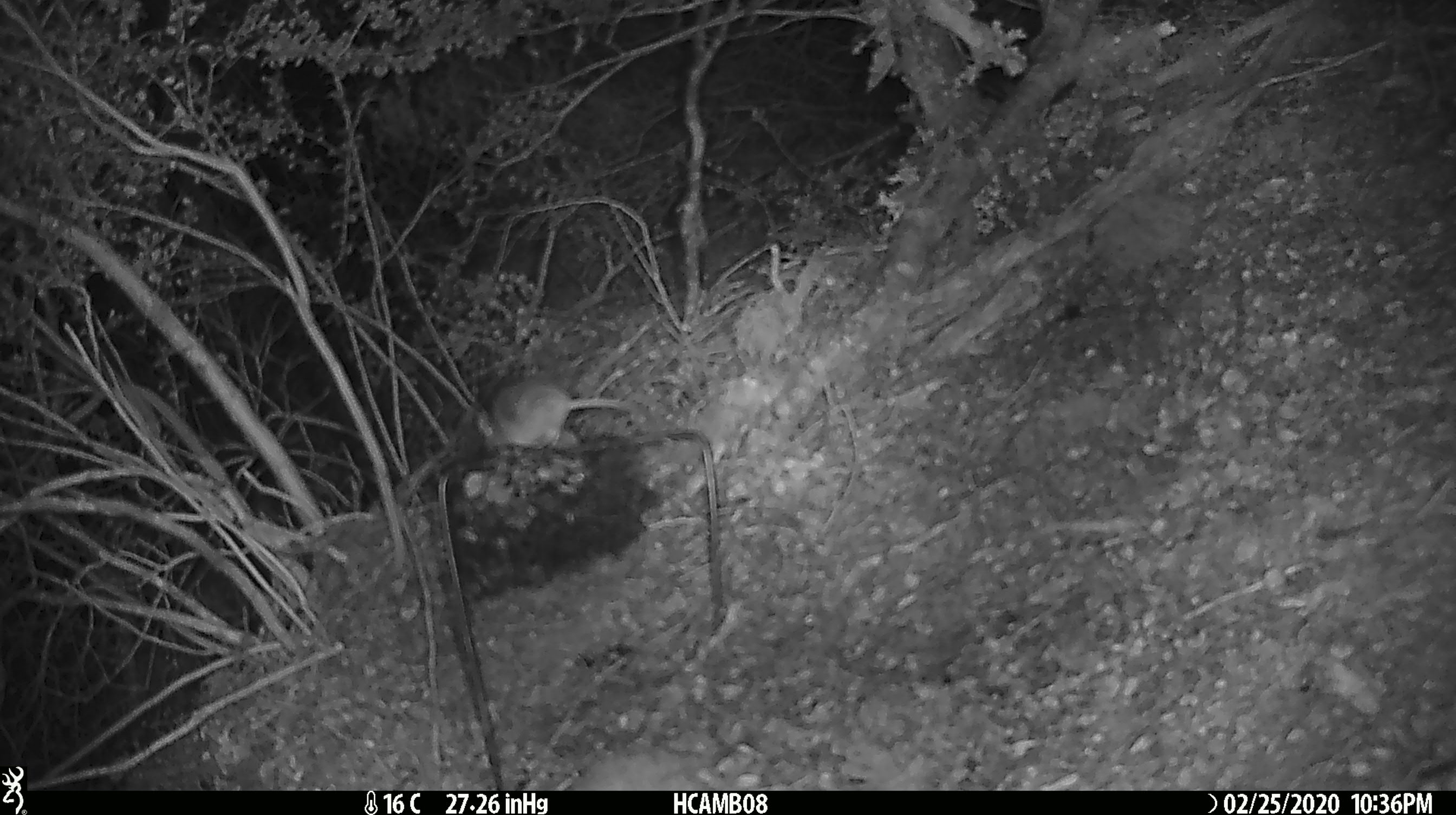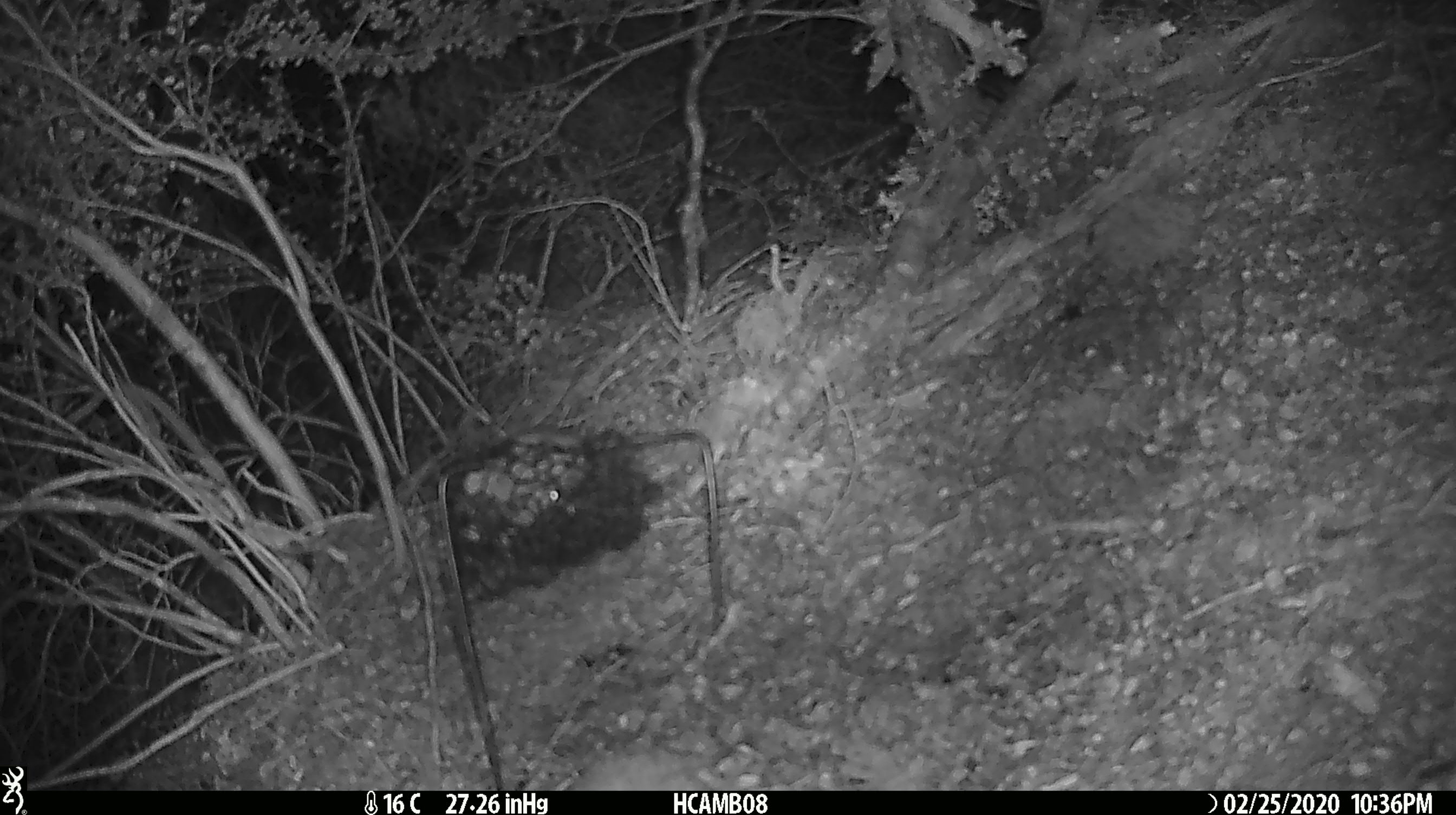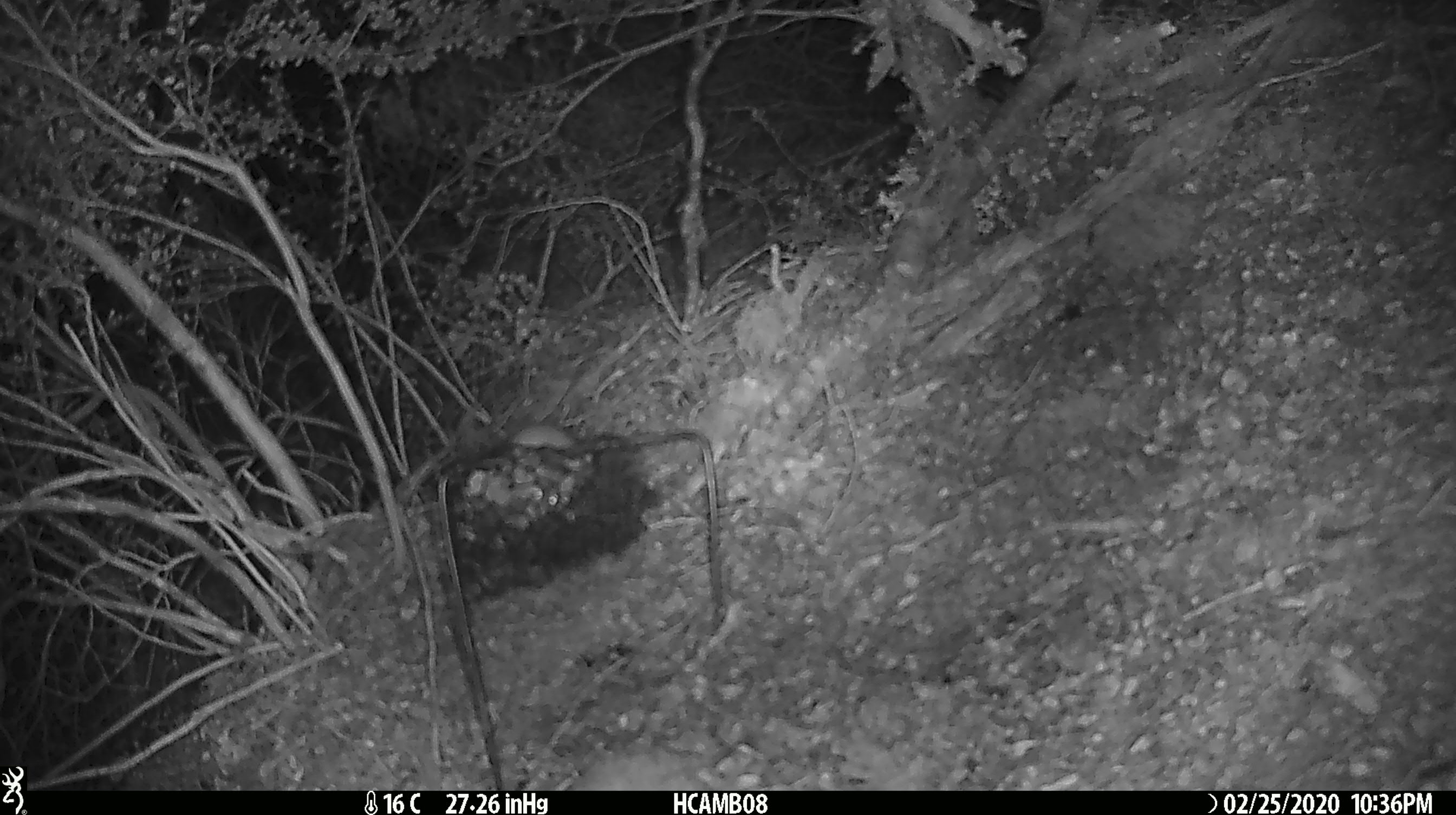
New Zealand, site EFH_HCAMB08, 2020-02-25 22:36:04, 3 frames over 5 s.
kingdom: Animalia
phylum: Chordata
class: Mammalia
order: Rodentia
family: Muridae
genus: Mus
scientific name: Mus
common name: mouse